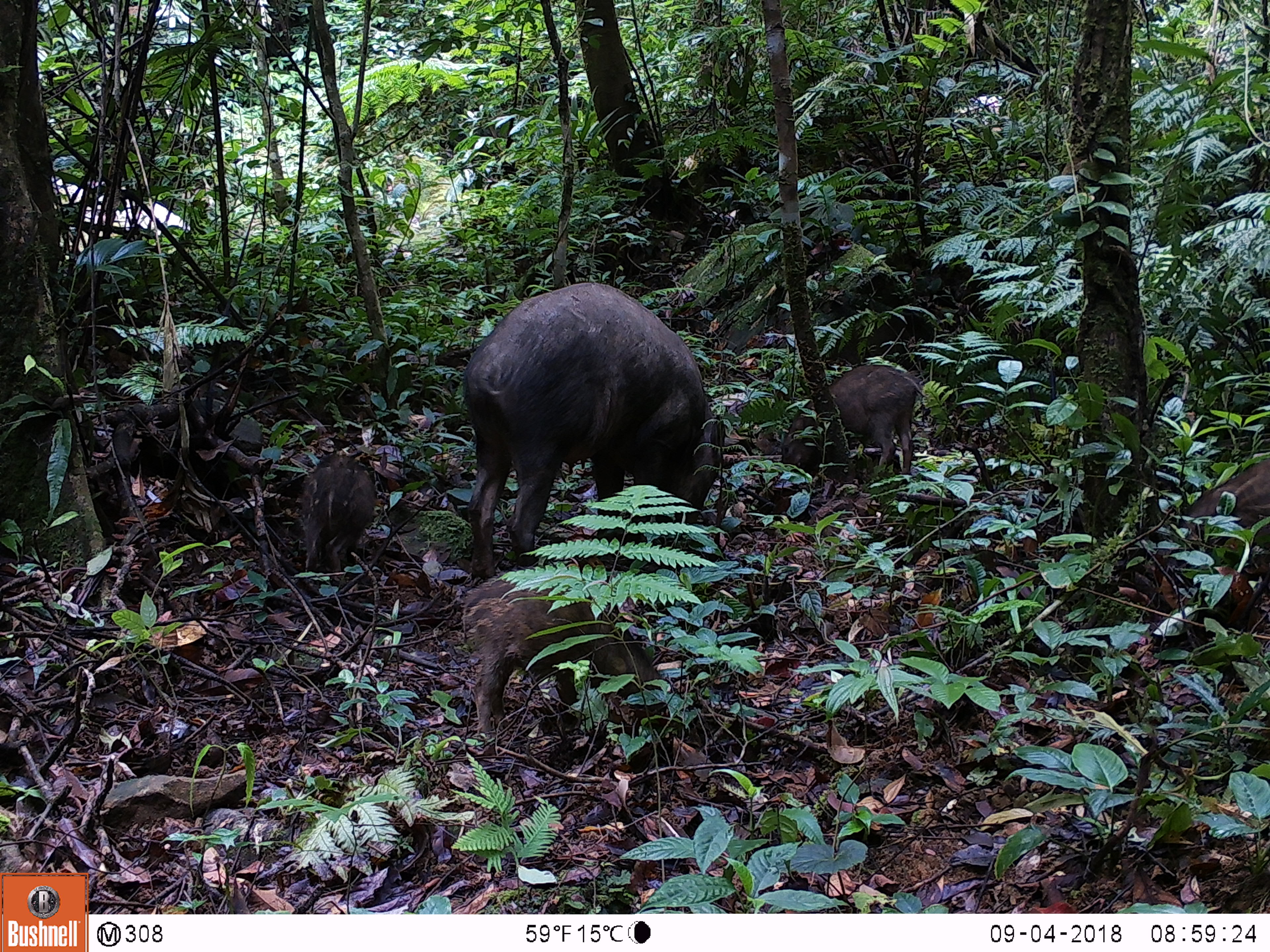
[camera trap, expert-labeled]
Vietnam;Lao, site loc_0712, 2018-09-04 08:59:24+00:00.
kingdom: Animalia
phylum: Chordata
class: Mammalia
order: Artiodactyla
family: Suidae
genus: Sus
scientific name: Sus scrofa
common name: eurasian wild pig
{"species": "eurasian wild pig (Sus scrofa)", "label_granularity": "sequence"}